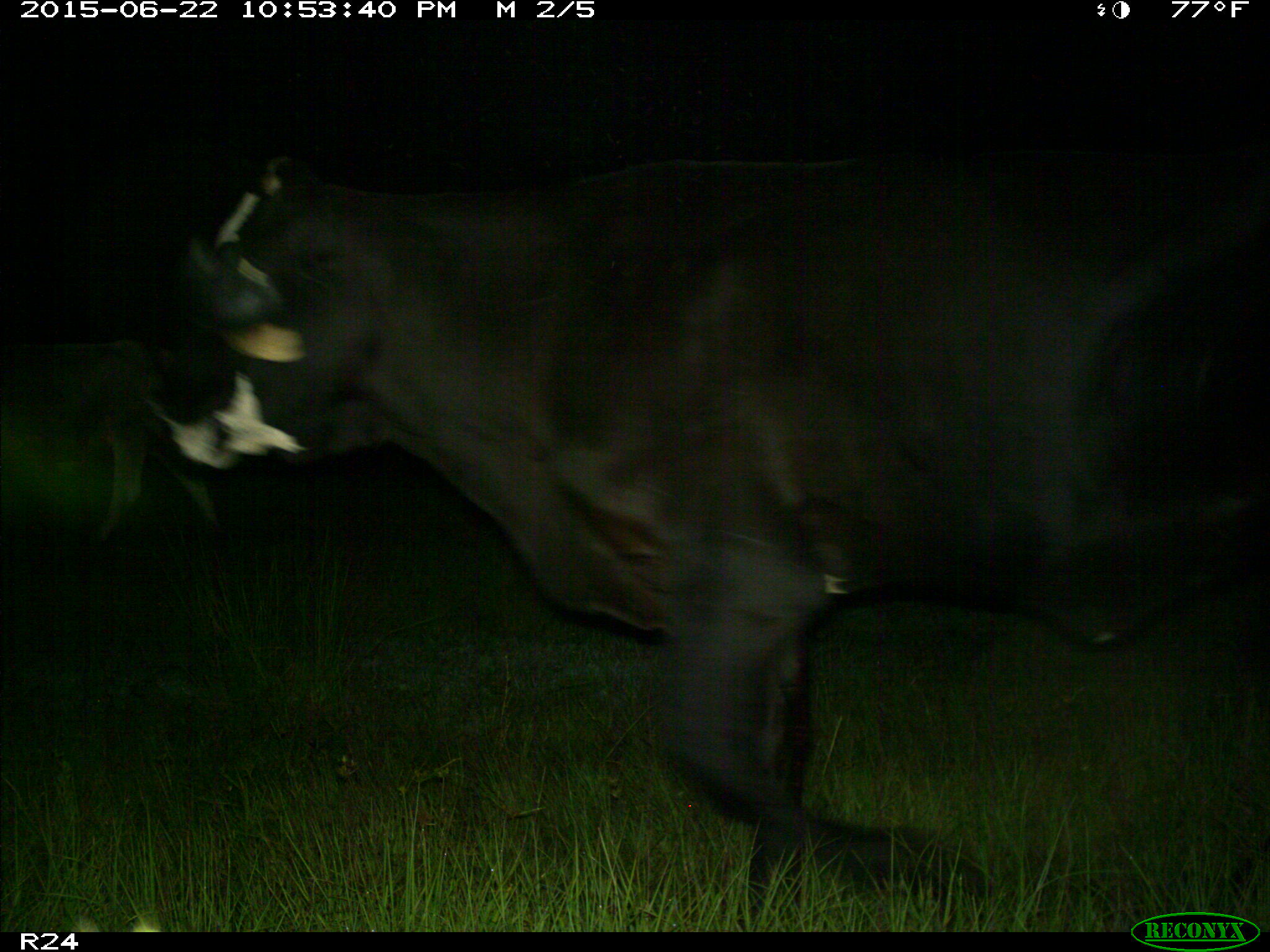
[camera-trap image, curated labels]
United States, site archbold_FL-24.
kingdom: Animalia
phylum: Chordata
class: Mammalia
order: Artiodactyla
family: Bovidae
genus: Bos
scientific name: Bos taurus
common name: domestic cow